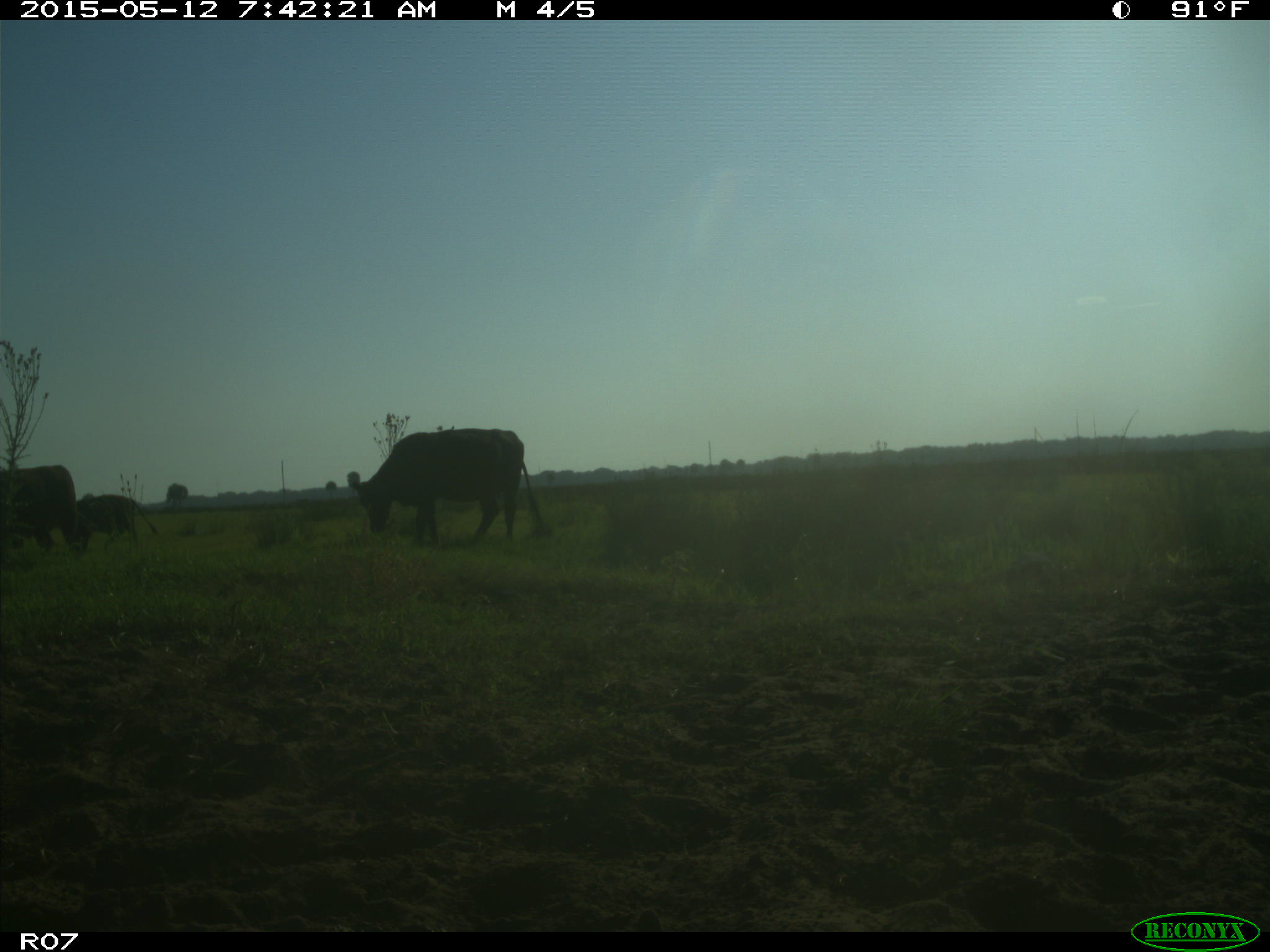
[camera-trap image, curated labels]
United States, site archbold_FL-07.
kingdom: Animalia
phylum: Chordata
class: Mammalia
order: Artiodactyla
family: Bovidae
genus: Bos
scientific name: Bos taurus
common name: domestic cow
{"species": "Bos taurus (domestic cow)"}